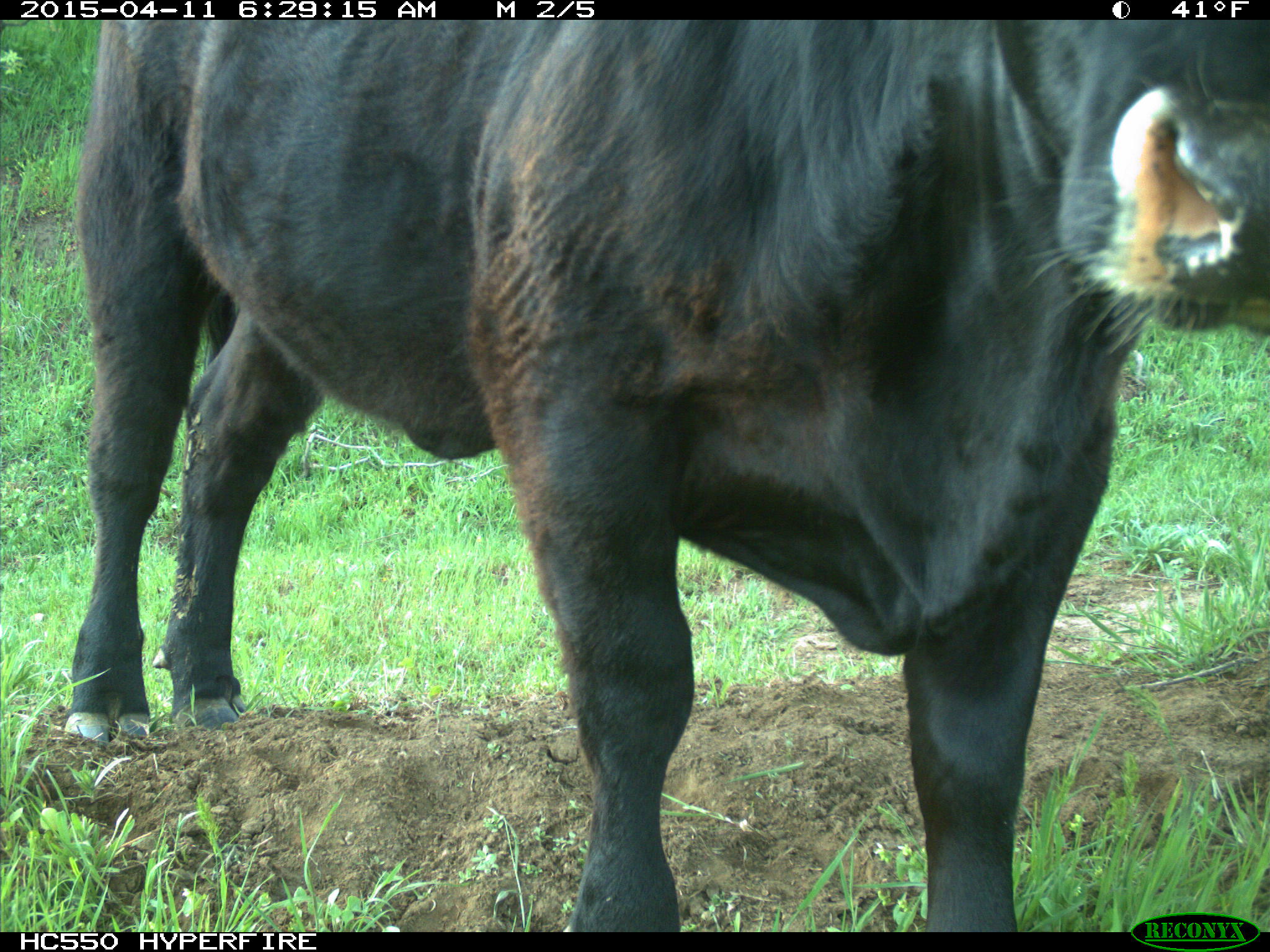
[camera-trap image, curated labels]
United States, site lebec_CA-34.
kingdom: Animalia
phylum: Chordata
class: Mammalia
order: Artiodactyla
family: Bovidae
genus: Bos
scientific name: Bos taurus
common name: domestic cow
Bos taurus (domestic cow).